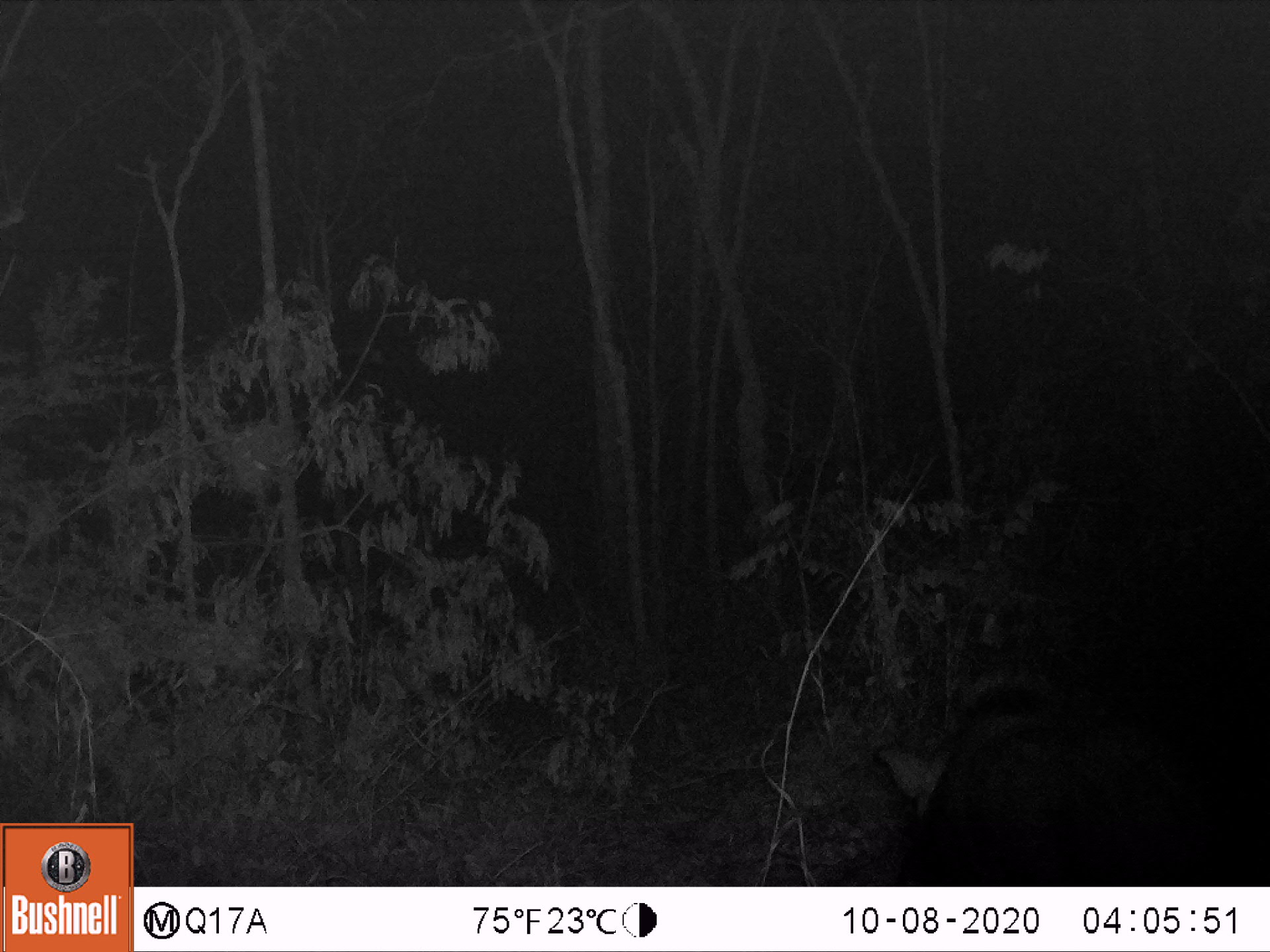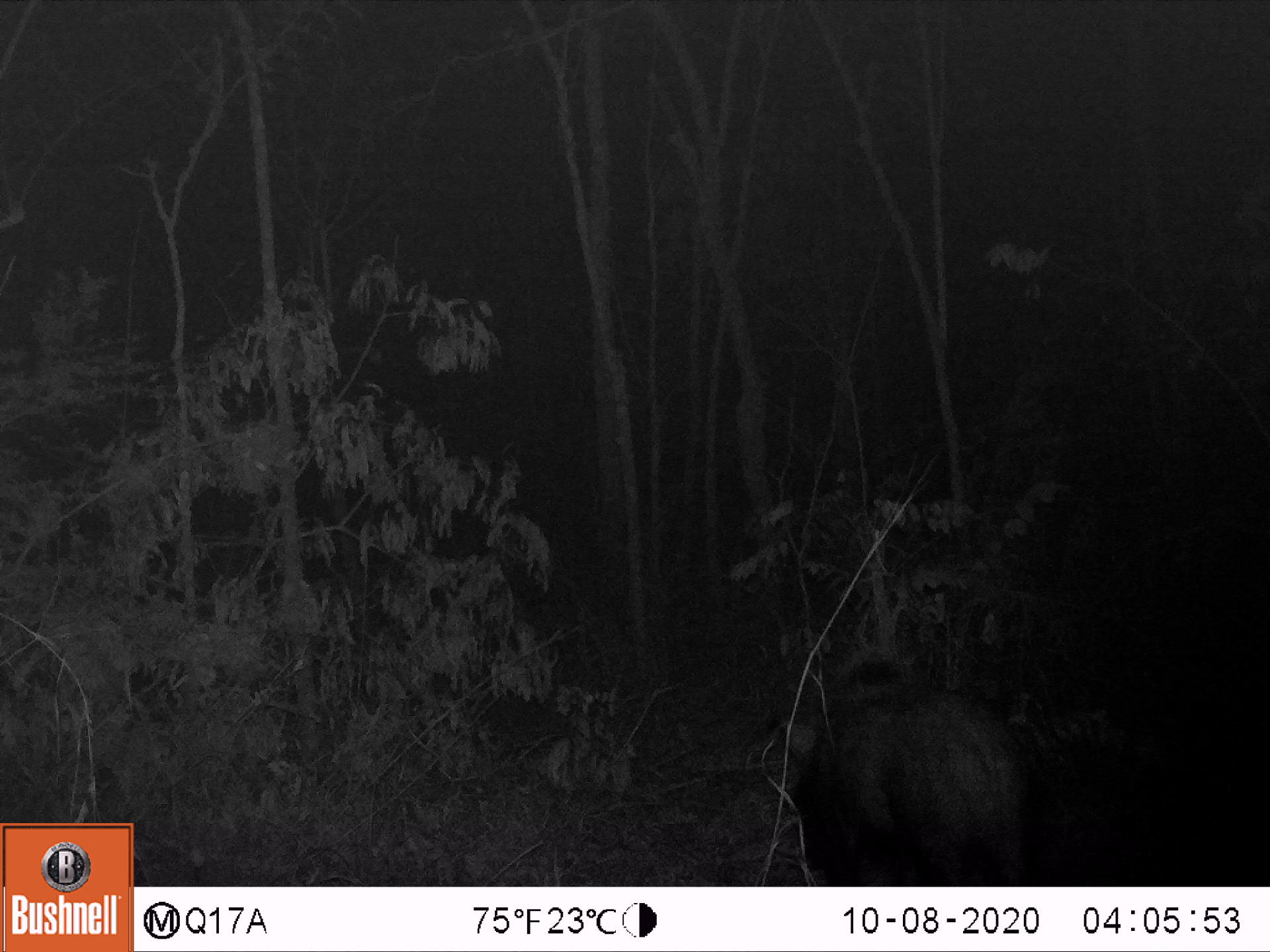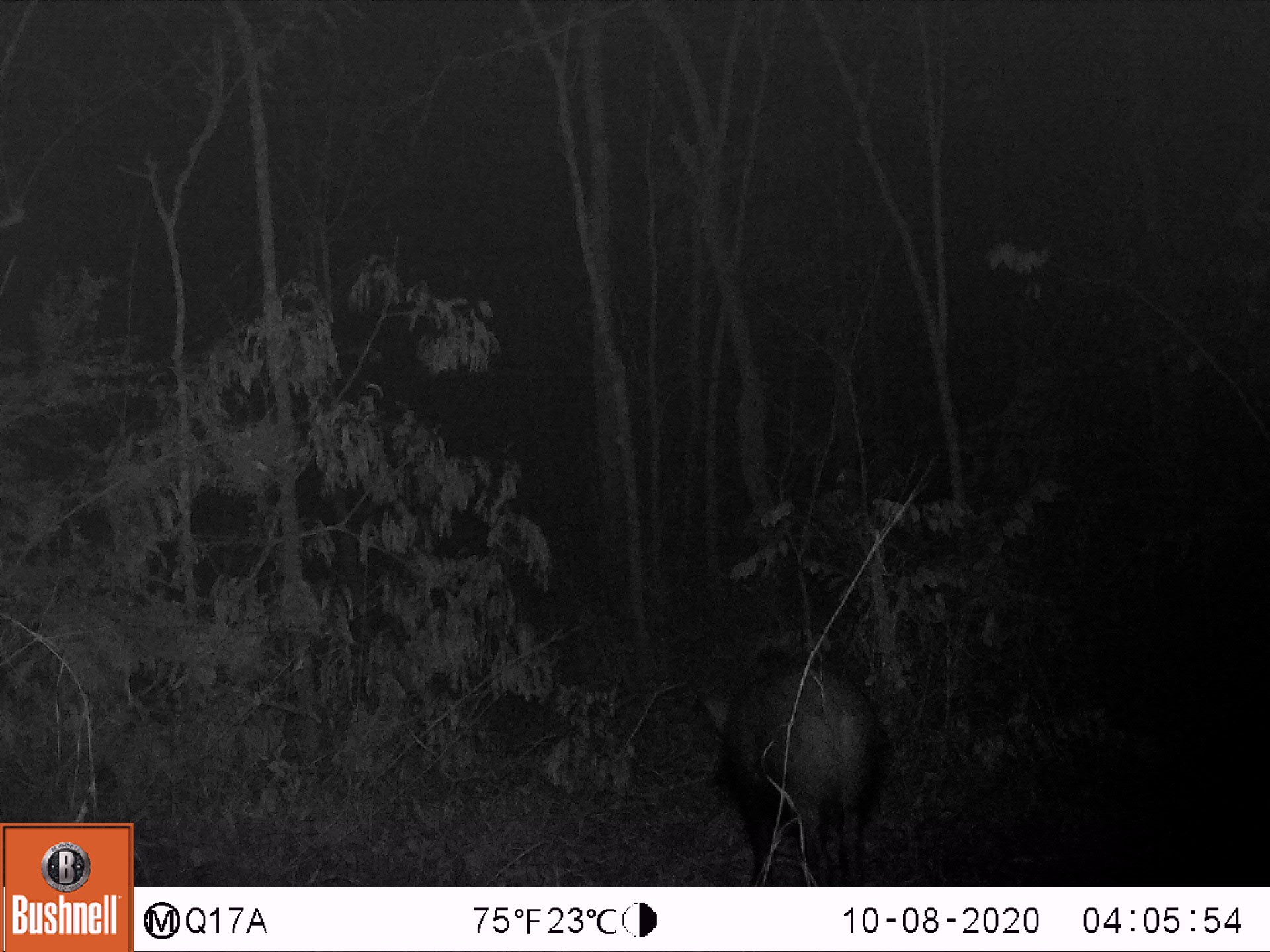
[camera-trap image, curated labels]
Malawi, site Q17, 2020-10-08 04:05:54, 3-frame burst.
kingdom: Animalia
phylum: Chordata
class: Mammalia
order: Artiodactyla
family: Suidae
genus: Potamochoerus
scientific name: Potamochoerus larvatus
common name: bushpig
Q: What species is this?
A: Bushpig (Potamochoerus larvatus).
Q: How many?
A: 1.